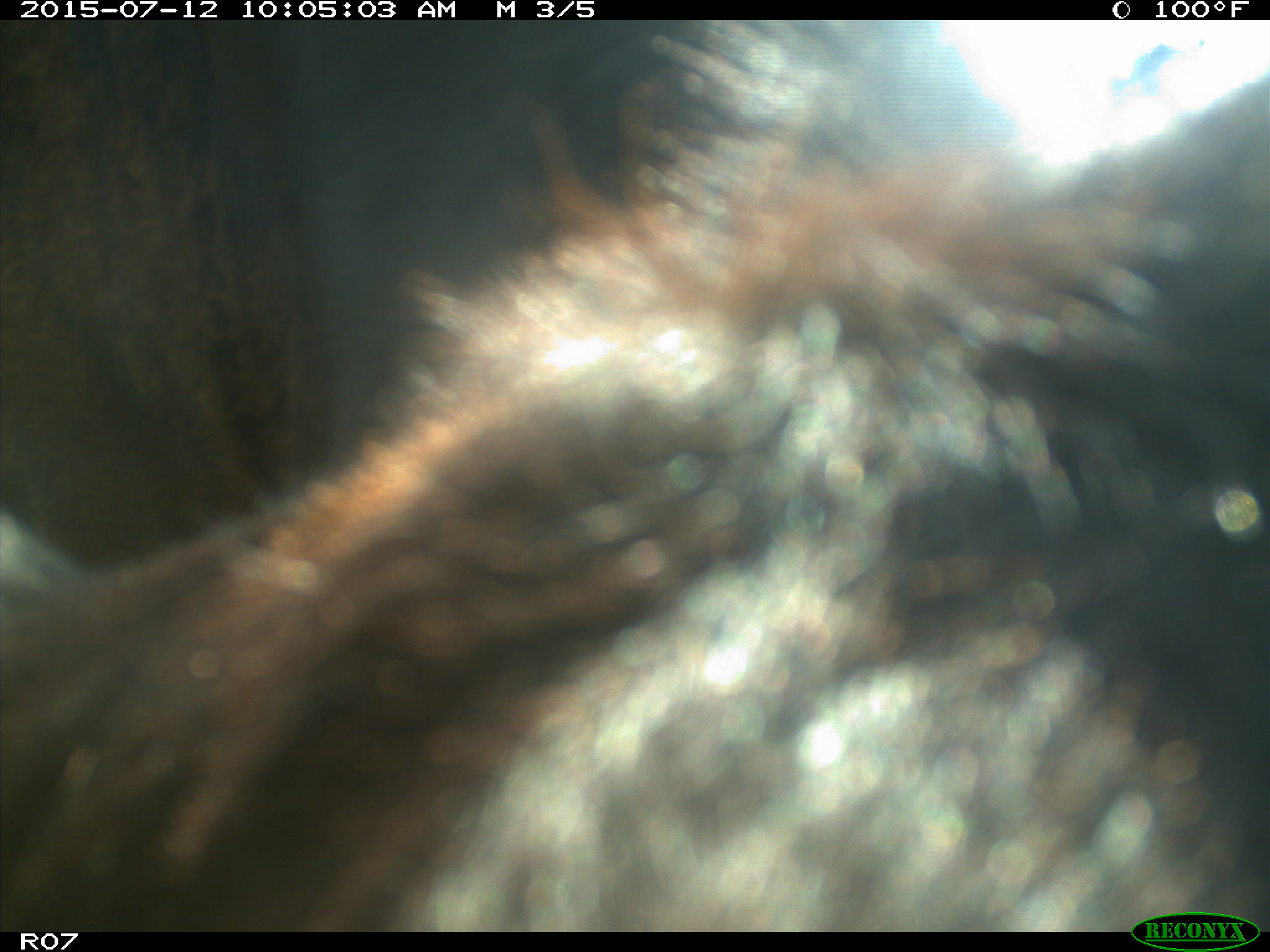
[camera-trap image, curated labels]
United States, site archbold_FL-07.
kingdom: Animalia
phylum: Chordata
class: Mammalia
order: Artiodactyla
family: Bovidae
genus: Bos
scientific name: Bos taurus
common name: domestic cow